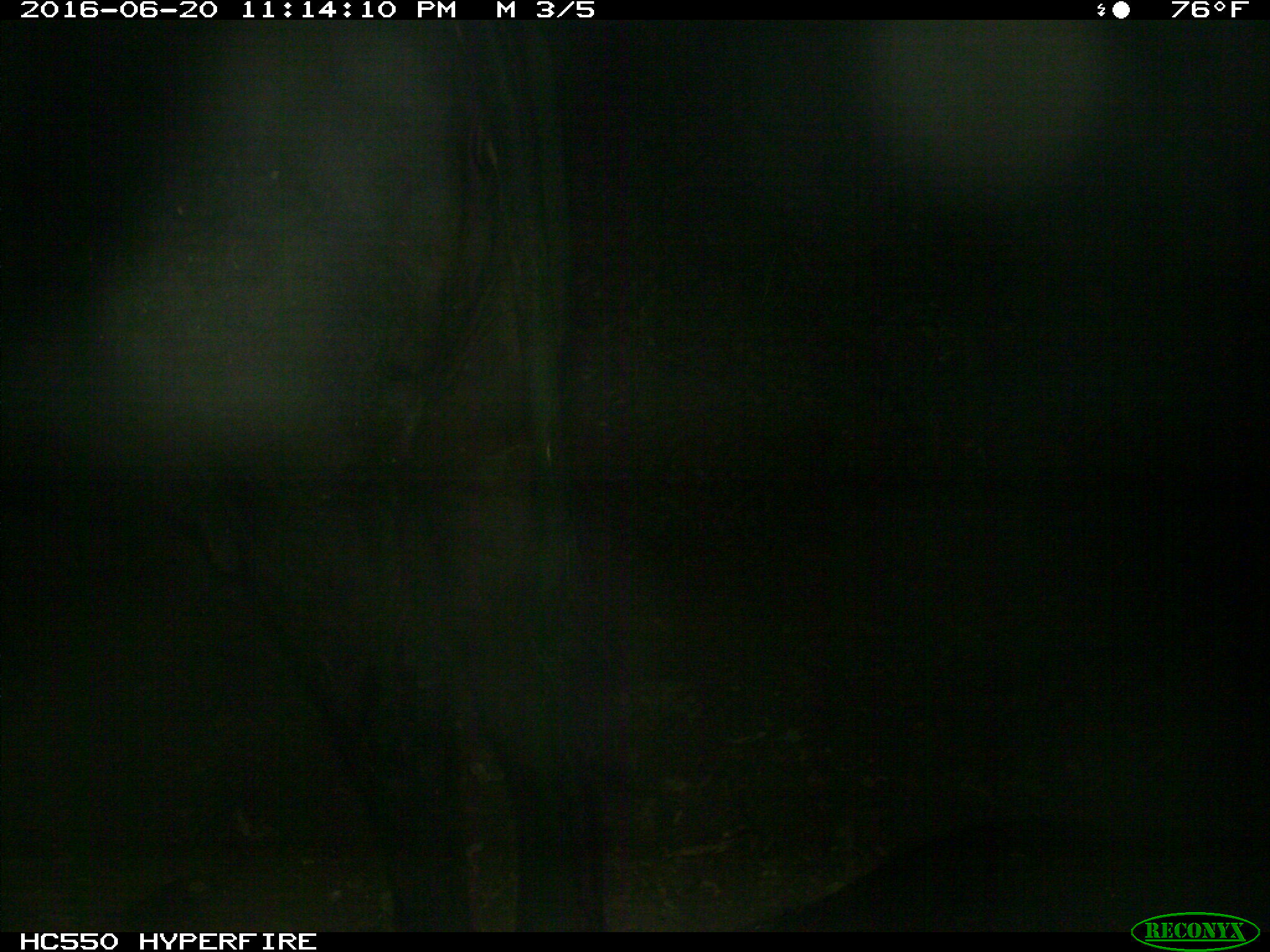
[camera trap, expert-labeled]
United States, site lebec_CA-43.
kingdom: Animalia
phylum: Chordata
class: Mammalia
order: Artiodactyla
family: Bovidae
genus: Bos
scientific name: Bos taurus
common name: domestic cow